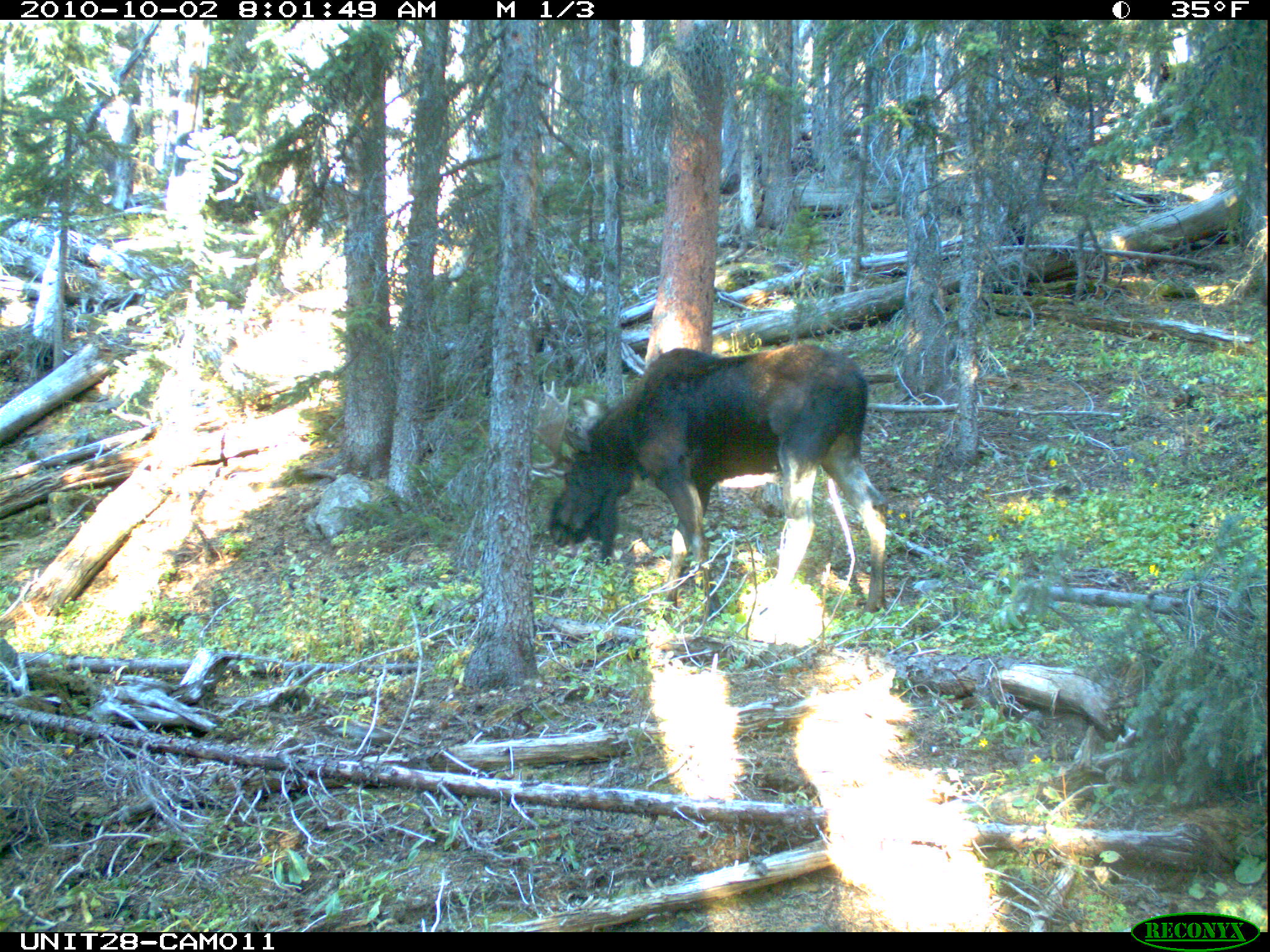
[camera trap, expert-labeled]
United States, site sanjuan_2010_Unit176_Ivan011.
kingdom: Animalia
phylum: Chordata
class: Mammalia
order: Artiodactyla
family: Cervidae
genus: Alces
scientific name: Alces alces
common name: moose